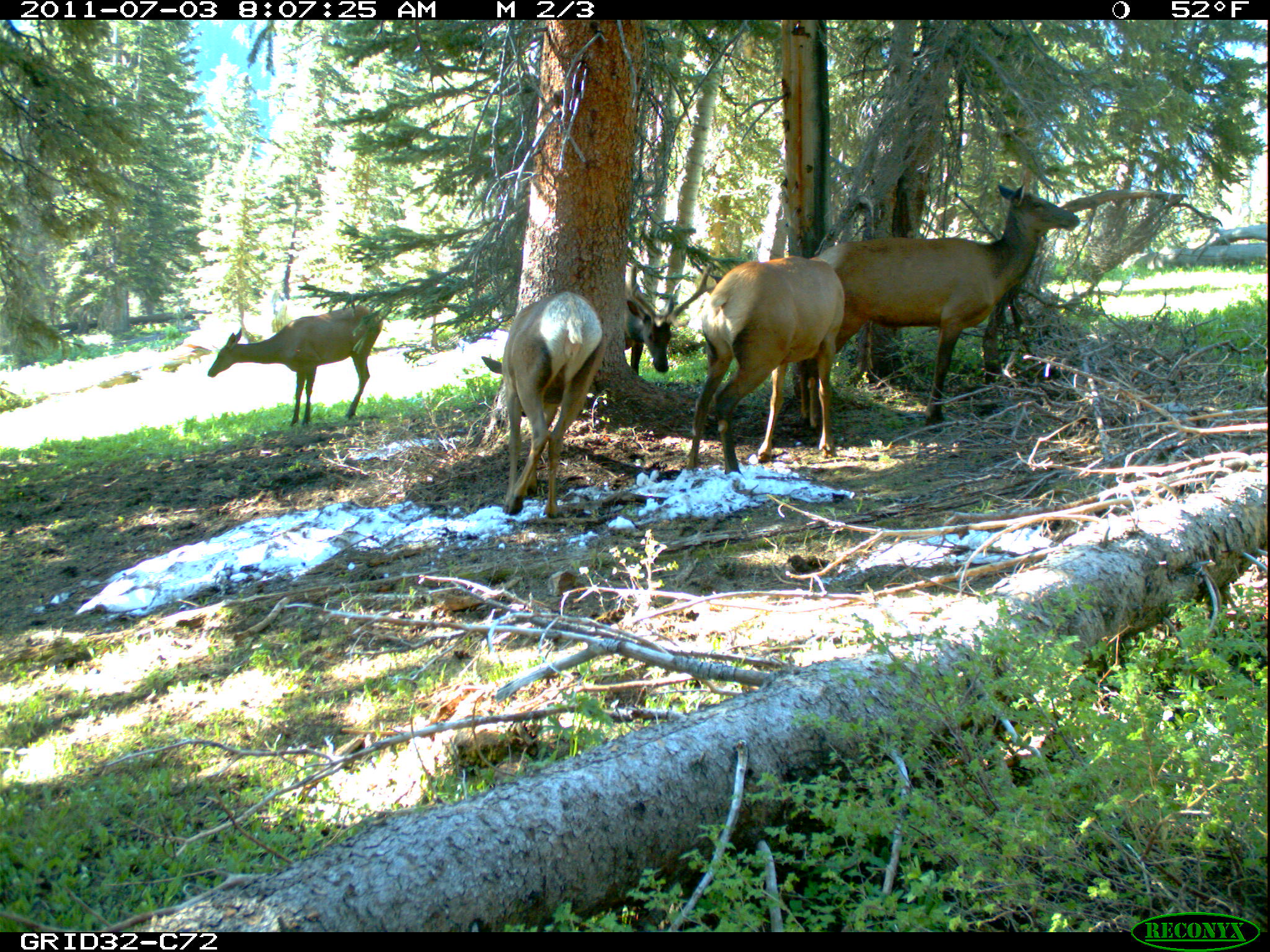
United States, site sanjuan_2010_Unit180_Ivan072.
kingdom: Animalia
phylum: Chordata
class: Mammalia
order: Artiodactyla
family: Cervidae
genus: Cervus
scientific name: Cervus elaphus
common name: red deer